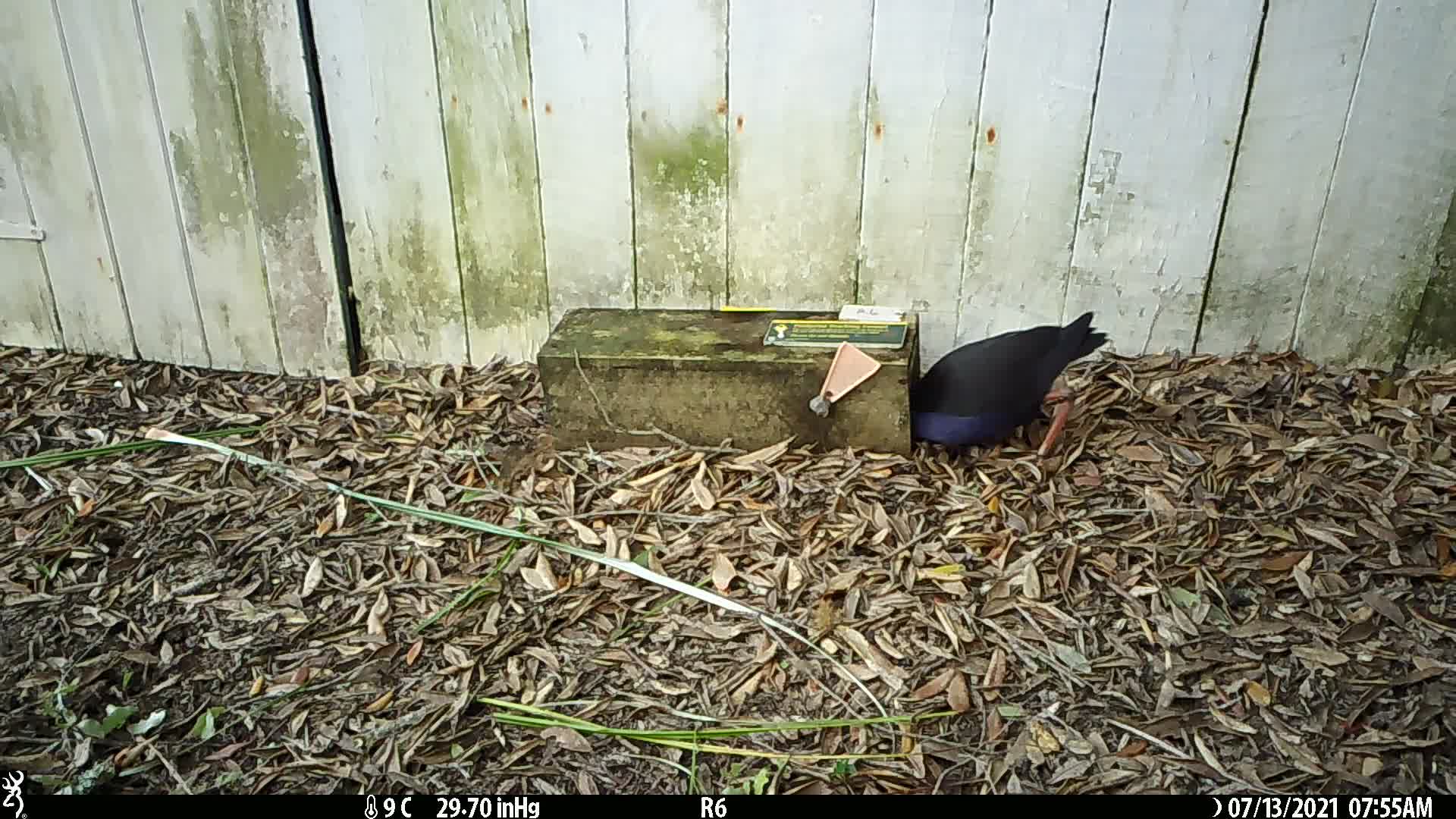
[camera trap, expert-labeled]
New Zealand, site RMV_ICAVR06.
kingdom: Animalia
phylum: Chordata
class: Aves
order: Gruiformes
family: Rallidae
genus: Porphyrio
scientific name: Porphyrio melanotus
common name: australasian swamphen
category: pukeko